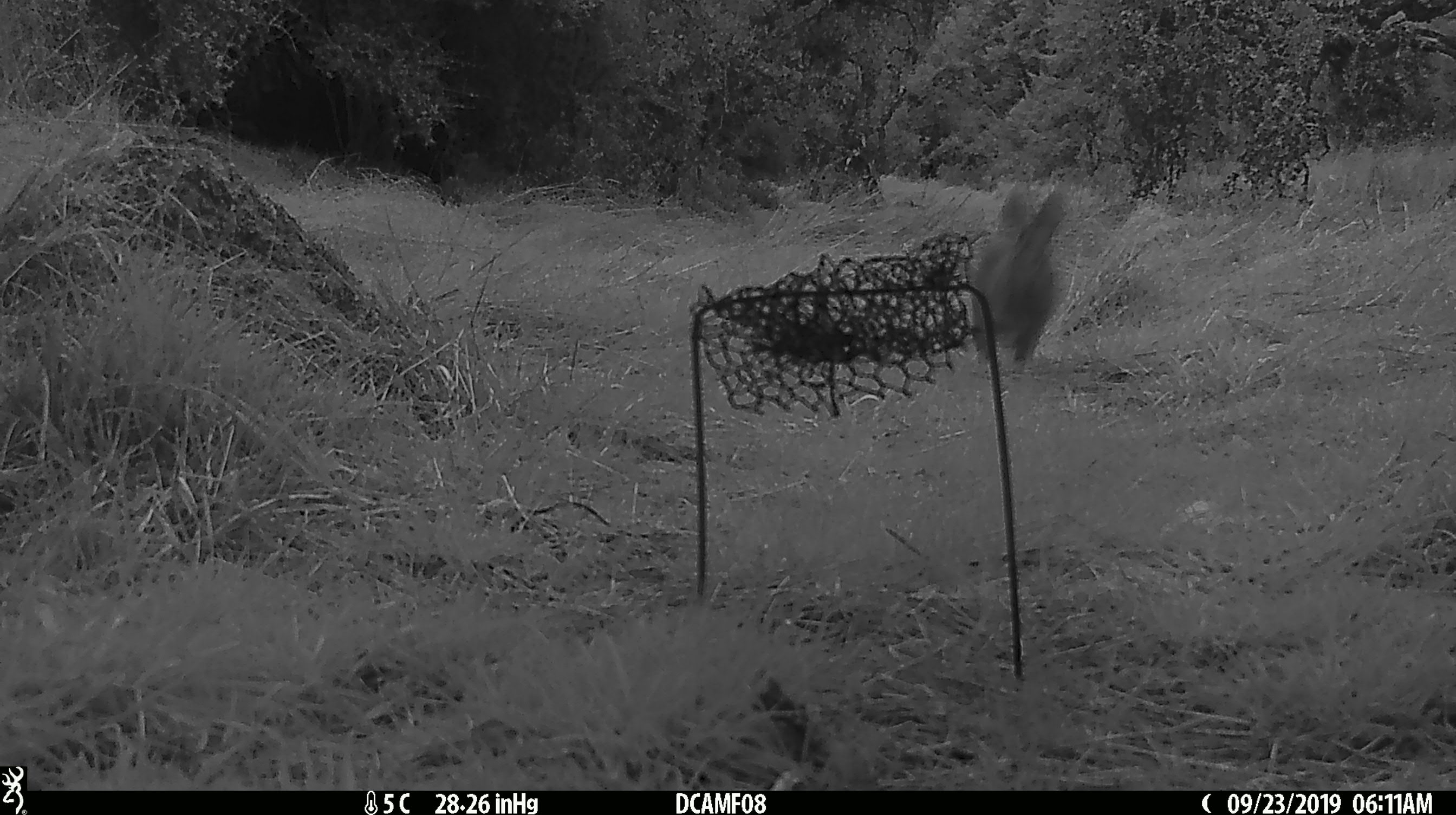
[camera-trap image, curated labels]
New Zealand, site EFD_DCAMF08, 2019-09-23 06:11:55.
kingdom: Animalia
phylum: Chordata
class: Mammalia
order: Lagomorpha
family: Leporidae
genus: Oryctolagus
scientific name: Oryctolagus cuniculus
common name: european rabbit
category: rabbit